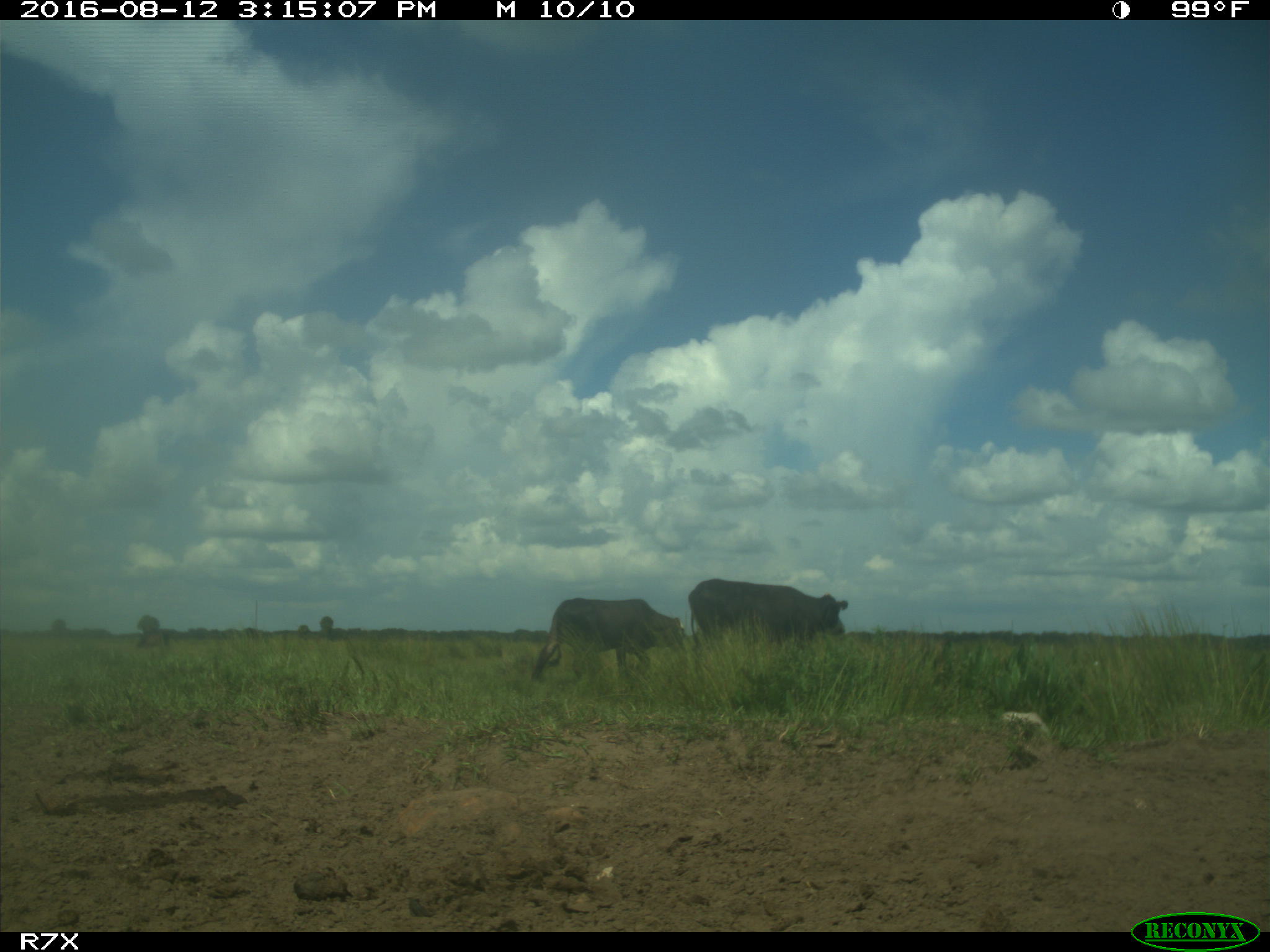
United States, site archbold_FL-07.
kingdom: Animalia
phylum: Chordata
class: Mammalia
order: Artiodactyla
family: Bovidae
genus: Bos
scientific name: Bos taurus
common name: domestic cow